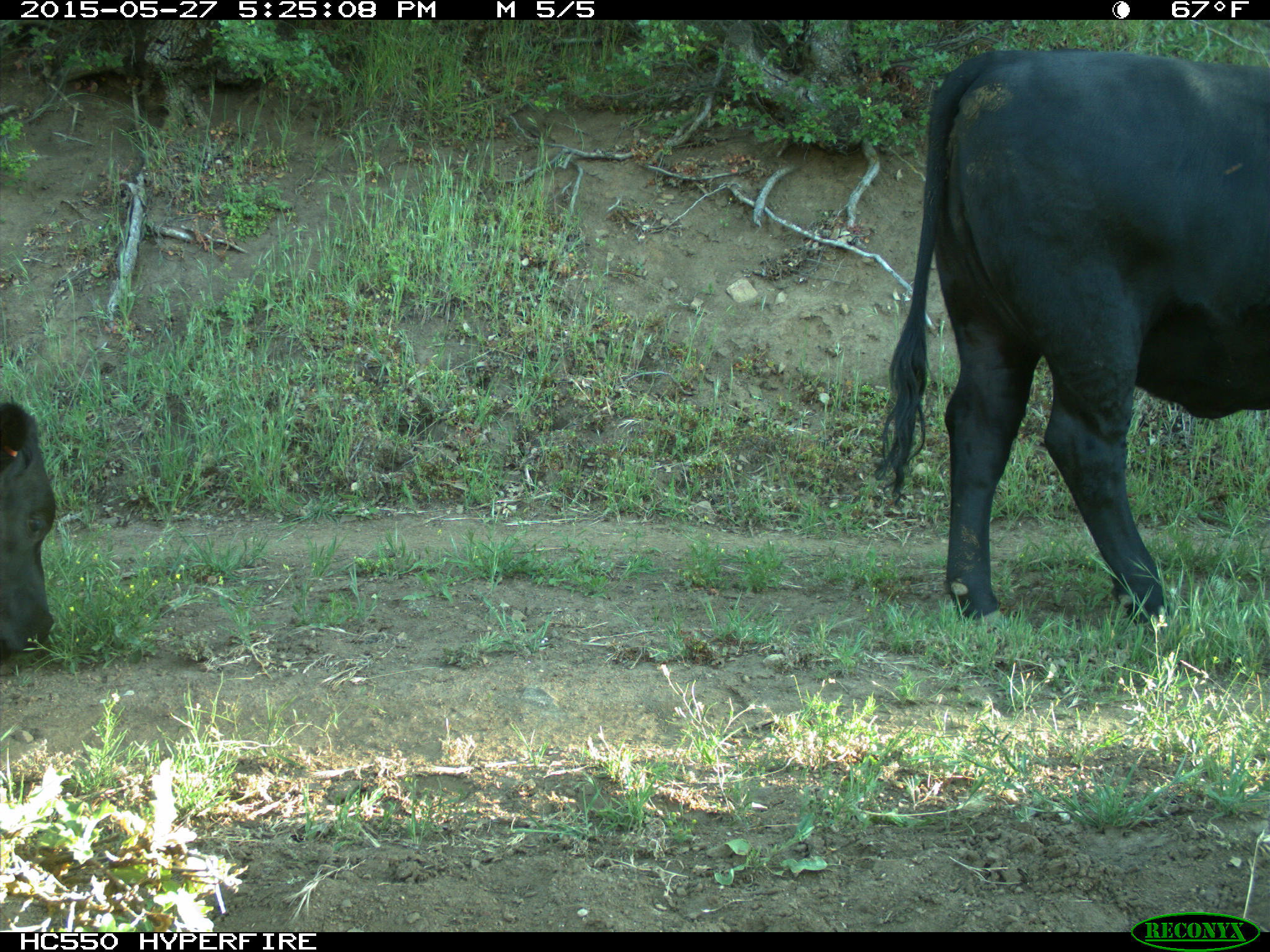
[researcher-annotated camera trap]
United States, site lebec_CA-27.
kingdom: Animalia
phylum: Chordata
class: Mammalia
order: Artiodactyla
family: Bovidae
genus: Bos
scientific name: Bos taurus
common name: domestic cow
Bos taurus (domestic cow).